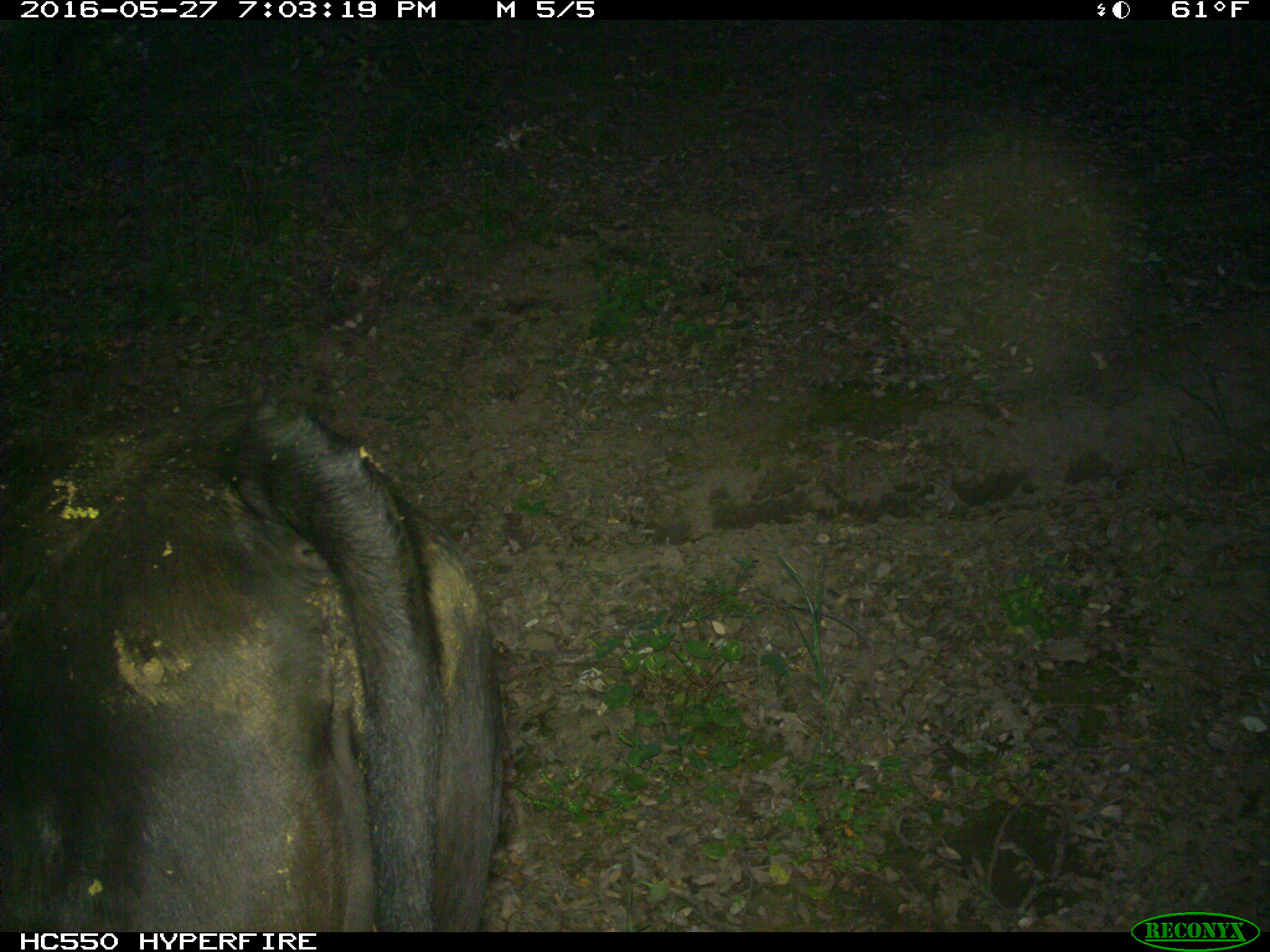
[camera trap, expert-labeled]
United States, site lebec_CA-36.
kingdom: Animalia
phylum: Chordata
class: Mammalia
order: Artiodactyla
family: Bovidae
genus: Bos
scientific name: Bos taurus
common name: domestic cow